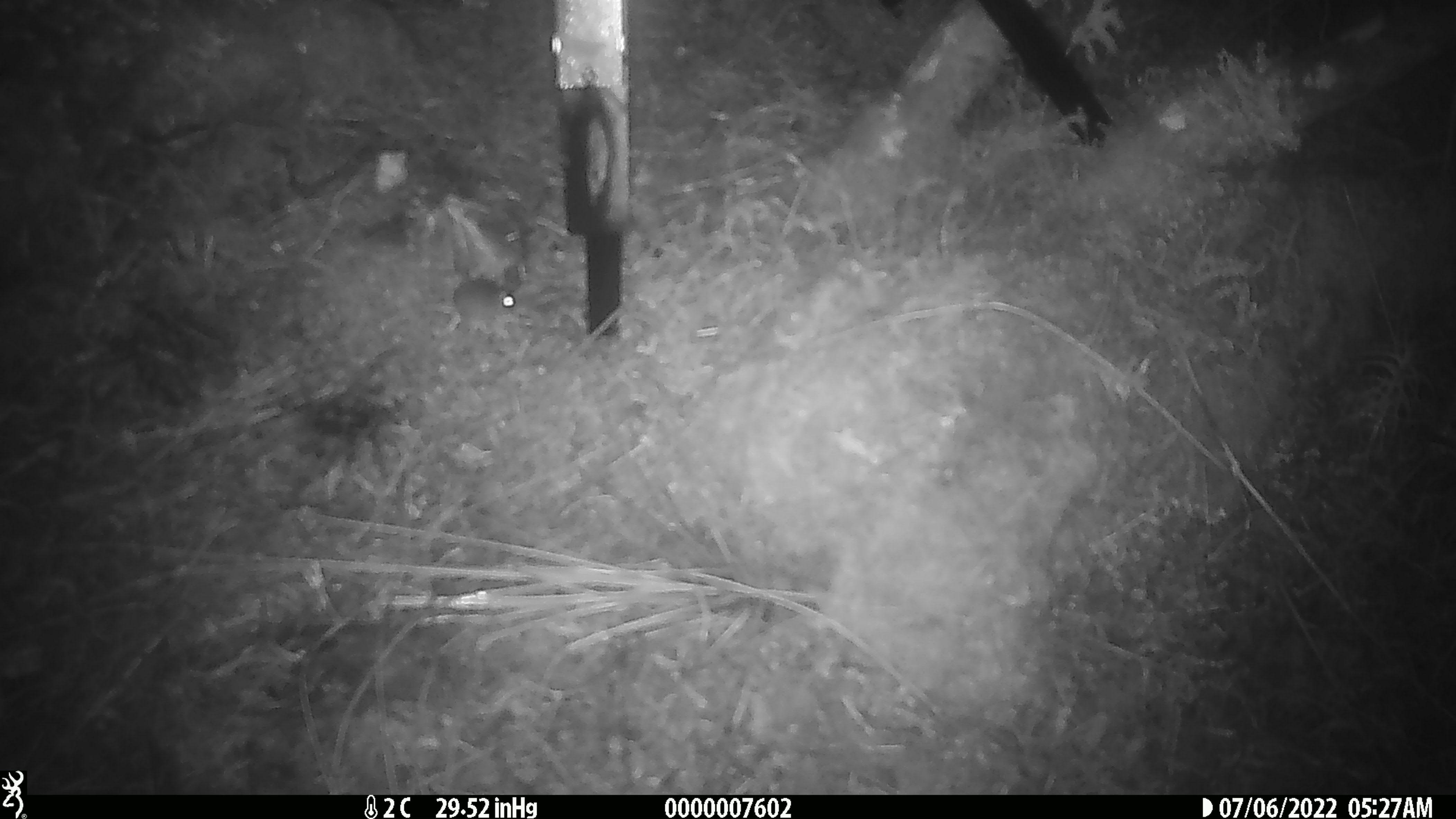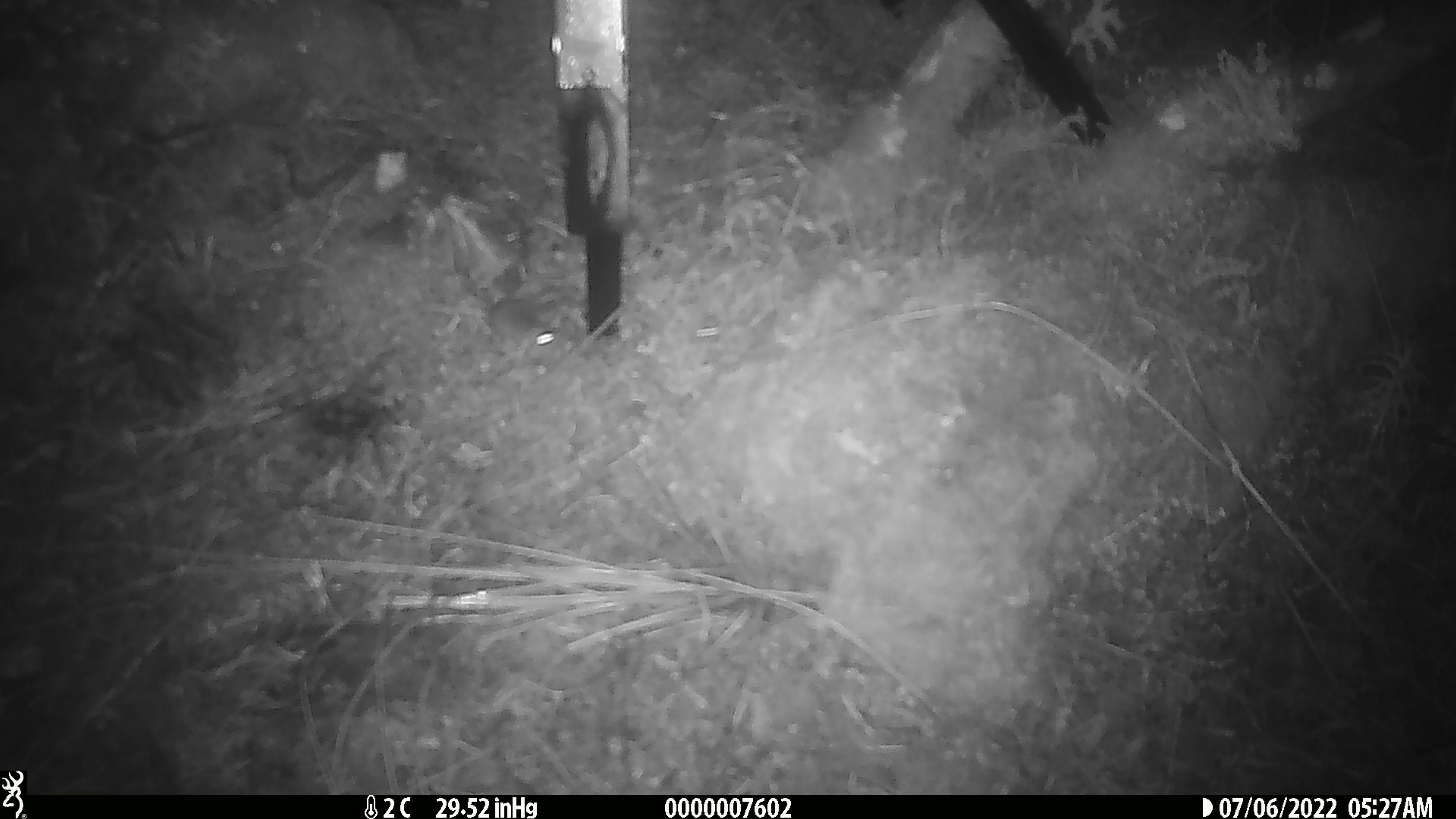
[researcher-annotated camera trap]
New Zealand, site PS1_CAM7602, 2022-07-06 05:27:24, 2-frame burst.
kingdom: Animalia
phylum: Chordata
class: Mammalia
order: Rodentia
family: Muridae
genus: Mus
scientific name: Mus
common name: mouse